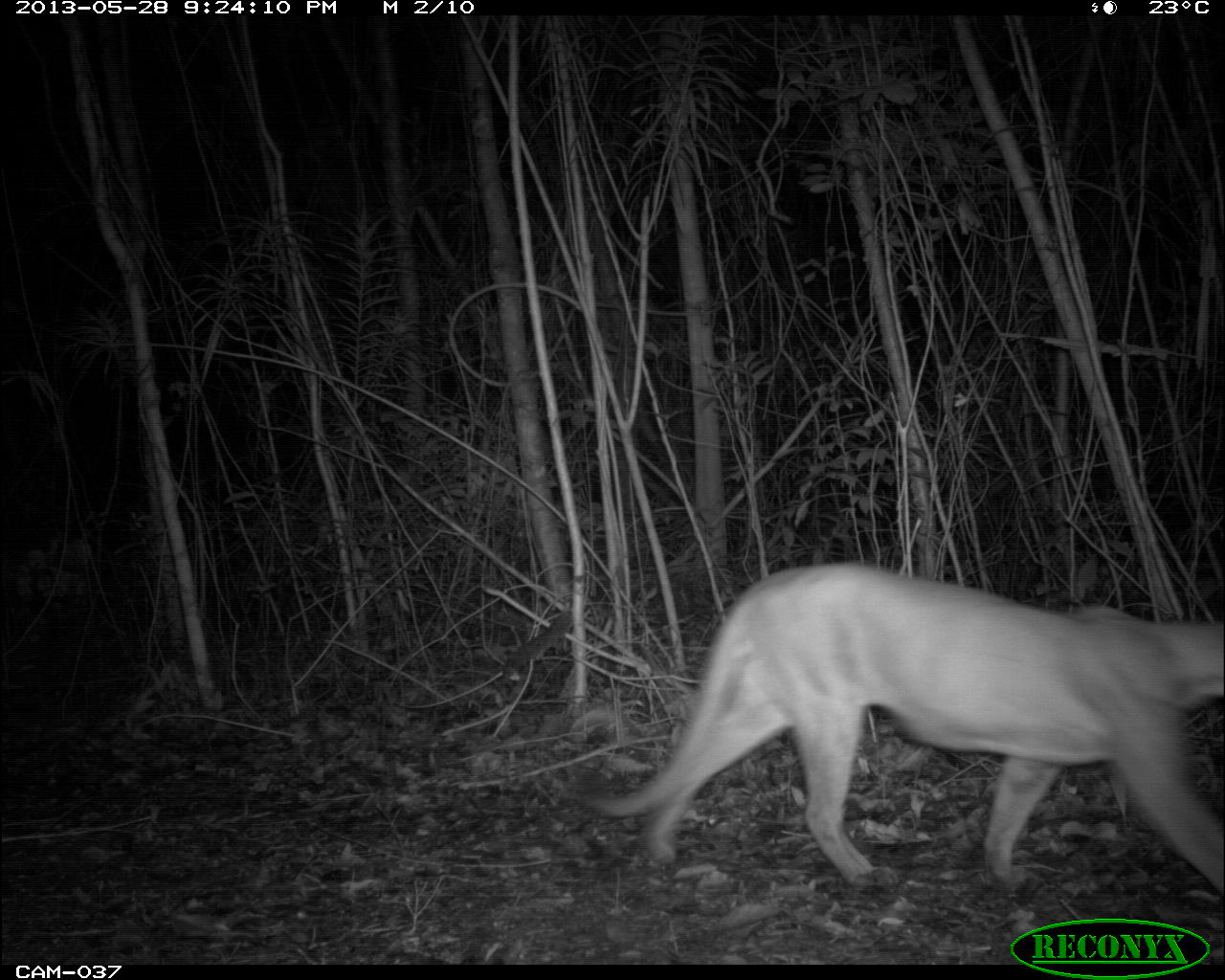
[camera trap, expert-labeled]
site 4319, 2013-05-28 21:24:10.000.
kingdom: Animalia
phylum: Chordata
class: Mammalia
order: Carnivora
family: Felidae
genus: Puma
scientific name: Puma concolor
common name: mountain lion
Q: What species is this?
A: Puma concolor (mountain lion).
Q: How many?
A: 1.